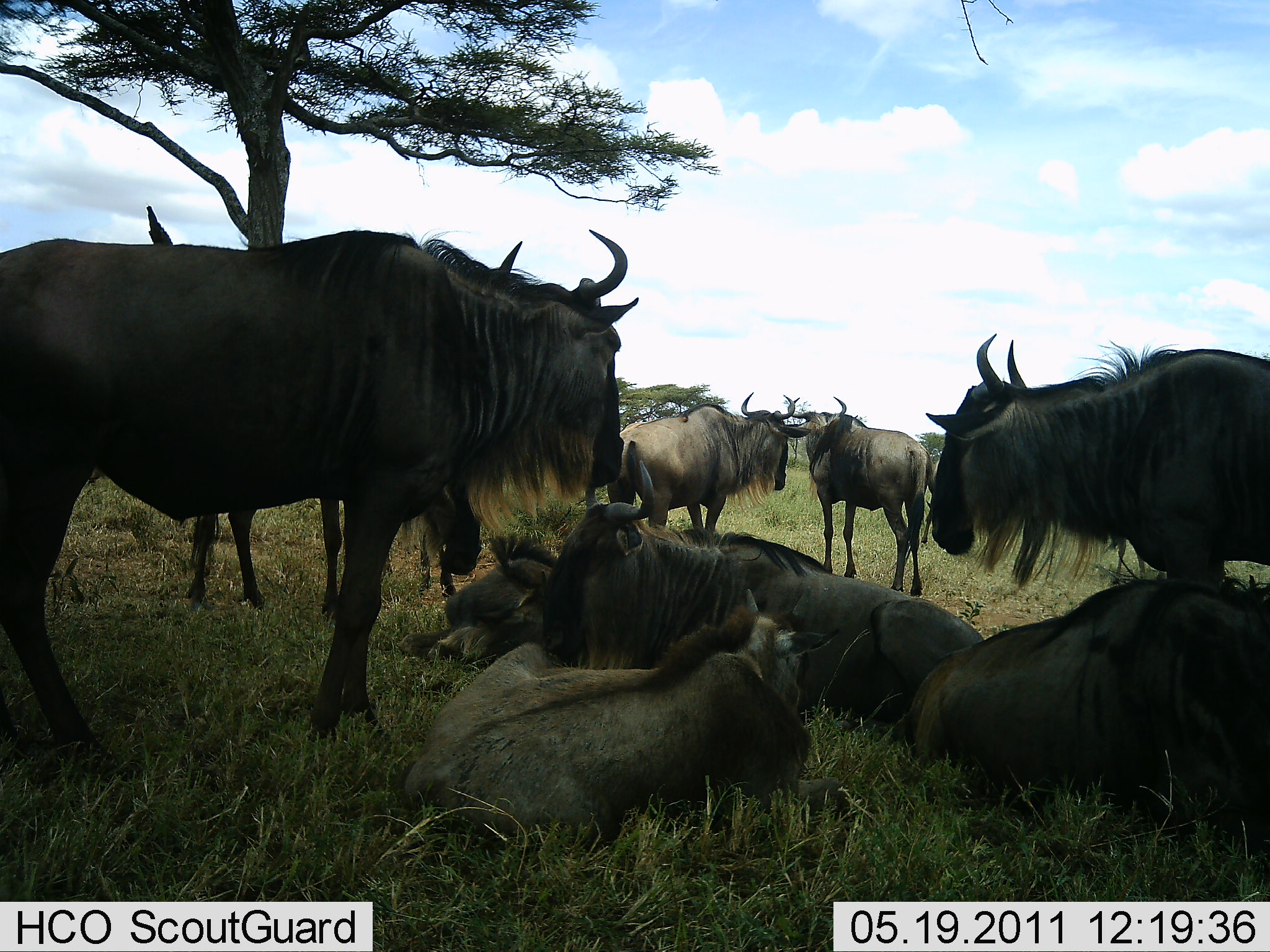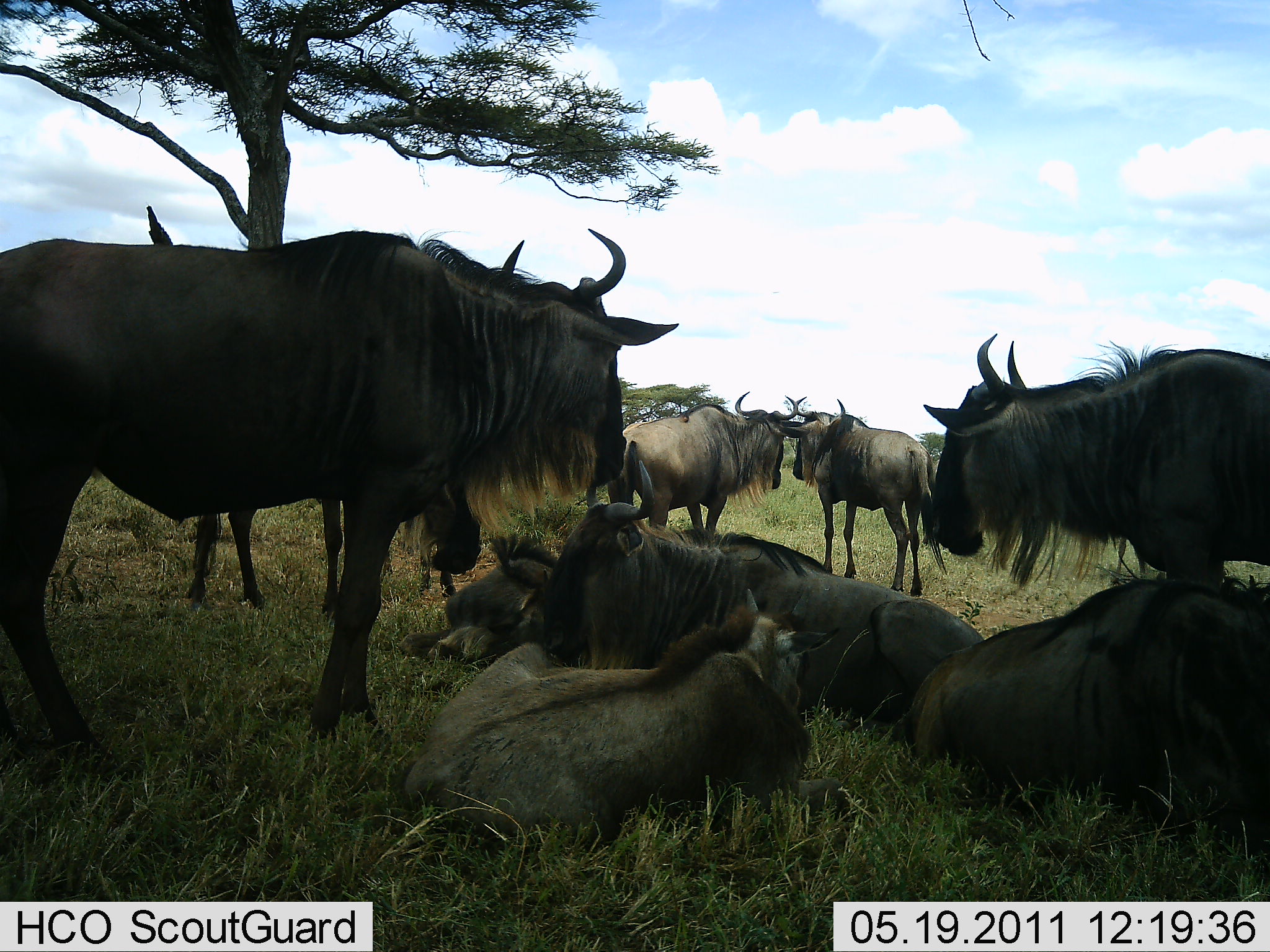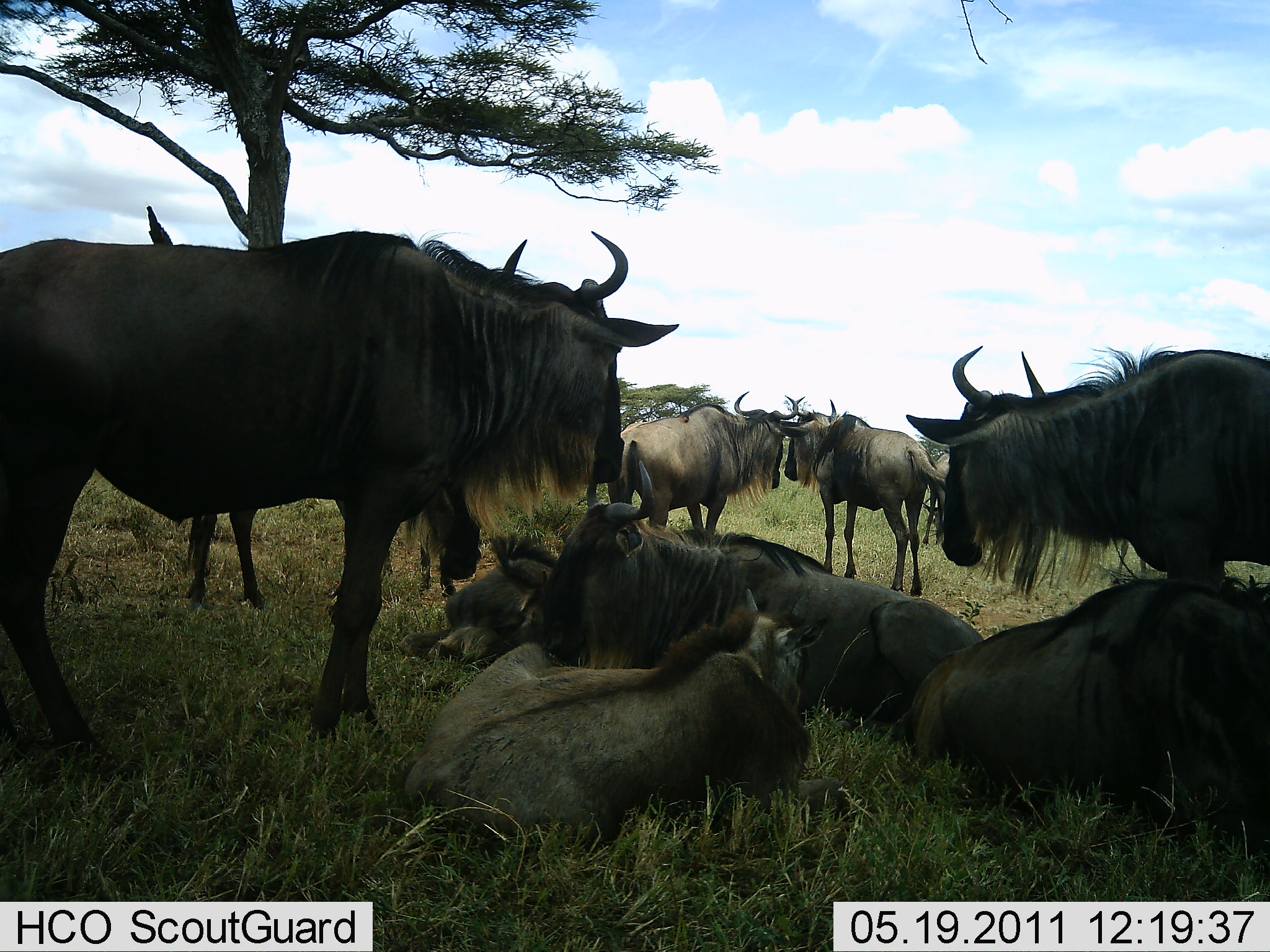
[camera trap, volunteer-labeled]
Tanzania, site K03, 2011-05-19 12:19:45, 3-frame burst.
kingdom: Animalia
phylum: Chordata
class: Mammalia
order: Artiodactyla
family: Bovidae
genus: Connochaetes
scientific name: Connochaetes taurinus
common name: blue wildebeest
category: wildebeest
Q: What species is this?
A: Wildebeest (blue wildebeest) (Connochaetes taurinus).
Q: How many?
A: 9.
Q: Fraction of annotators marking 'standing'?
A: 86%.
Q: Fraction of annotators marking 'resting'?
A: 100%.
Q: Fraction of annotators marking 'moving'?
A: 0%.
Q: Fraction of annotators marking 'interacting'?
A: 0%.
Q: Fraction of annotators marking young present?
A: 7%.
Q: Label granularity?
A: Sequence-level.